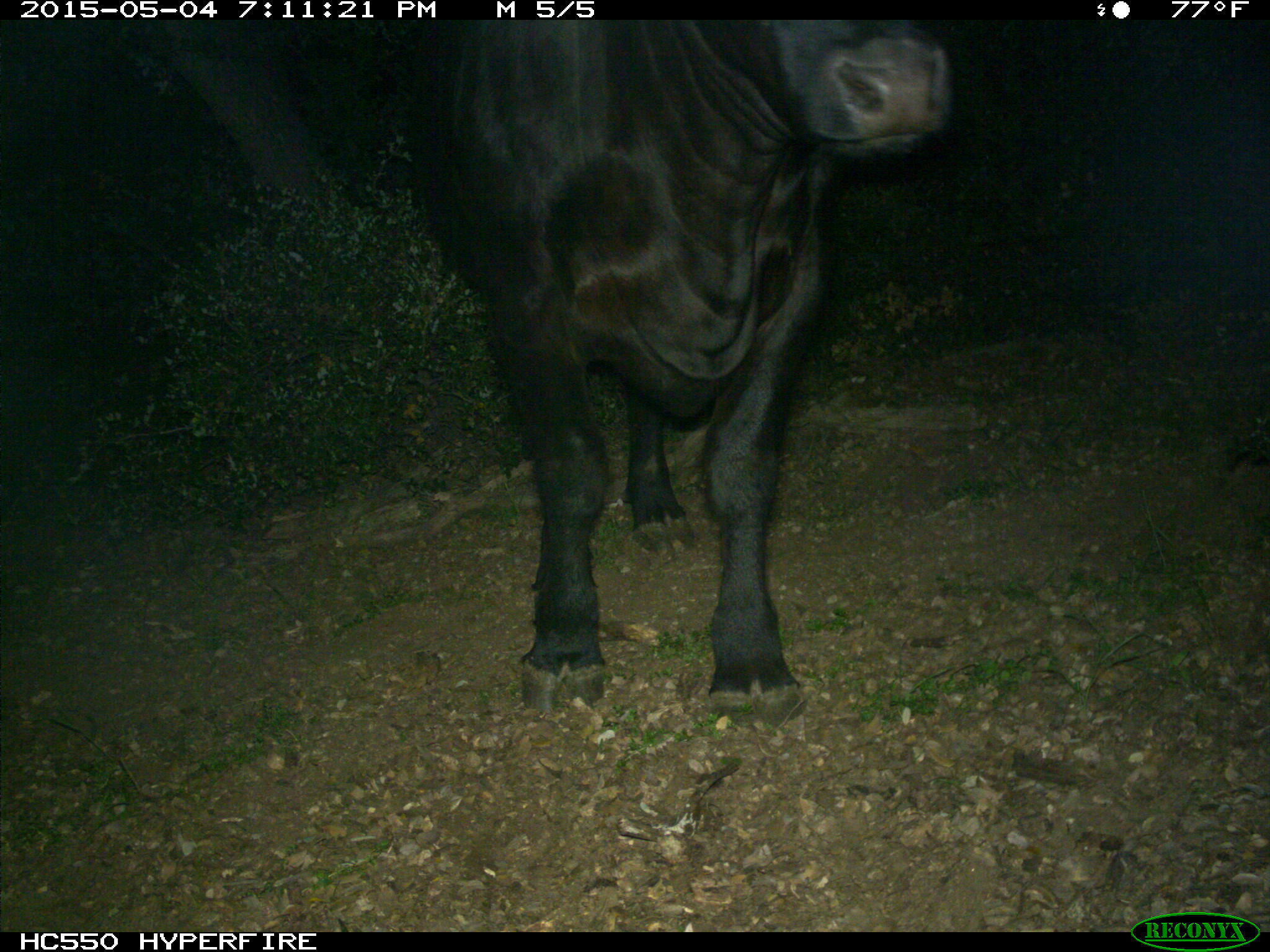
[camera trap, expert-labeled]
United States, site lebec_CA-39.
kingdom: Animalia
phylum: Chordata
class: Mammalia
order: Artiodactyla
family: Bovidae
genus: Bos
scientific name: Bos taurus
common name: domestic cow